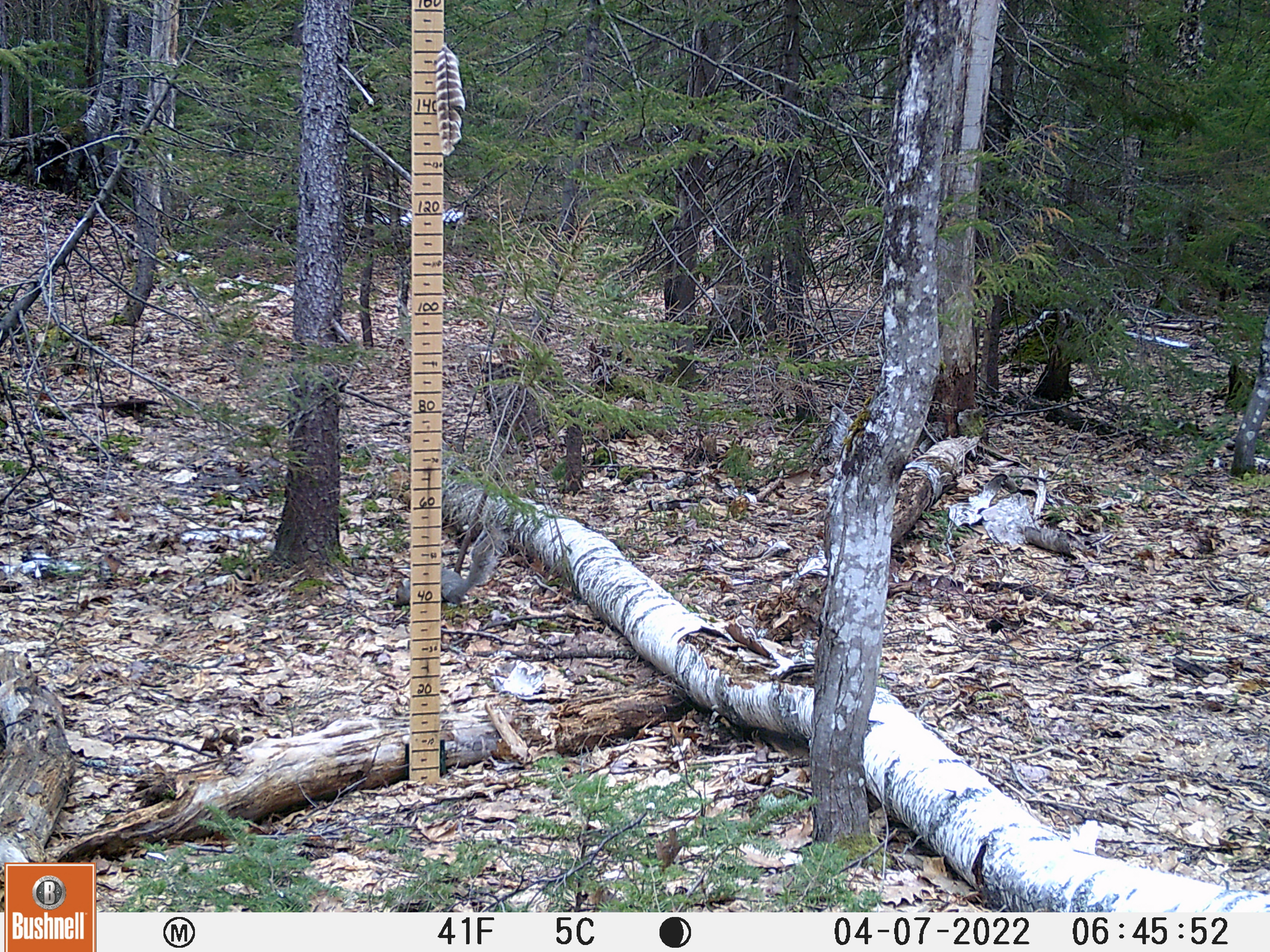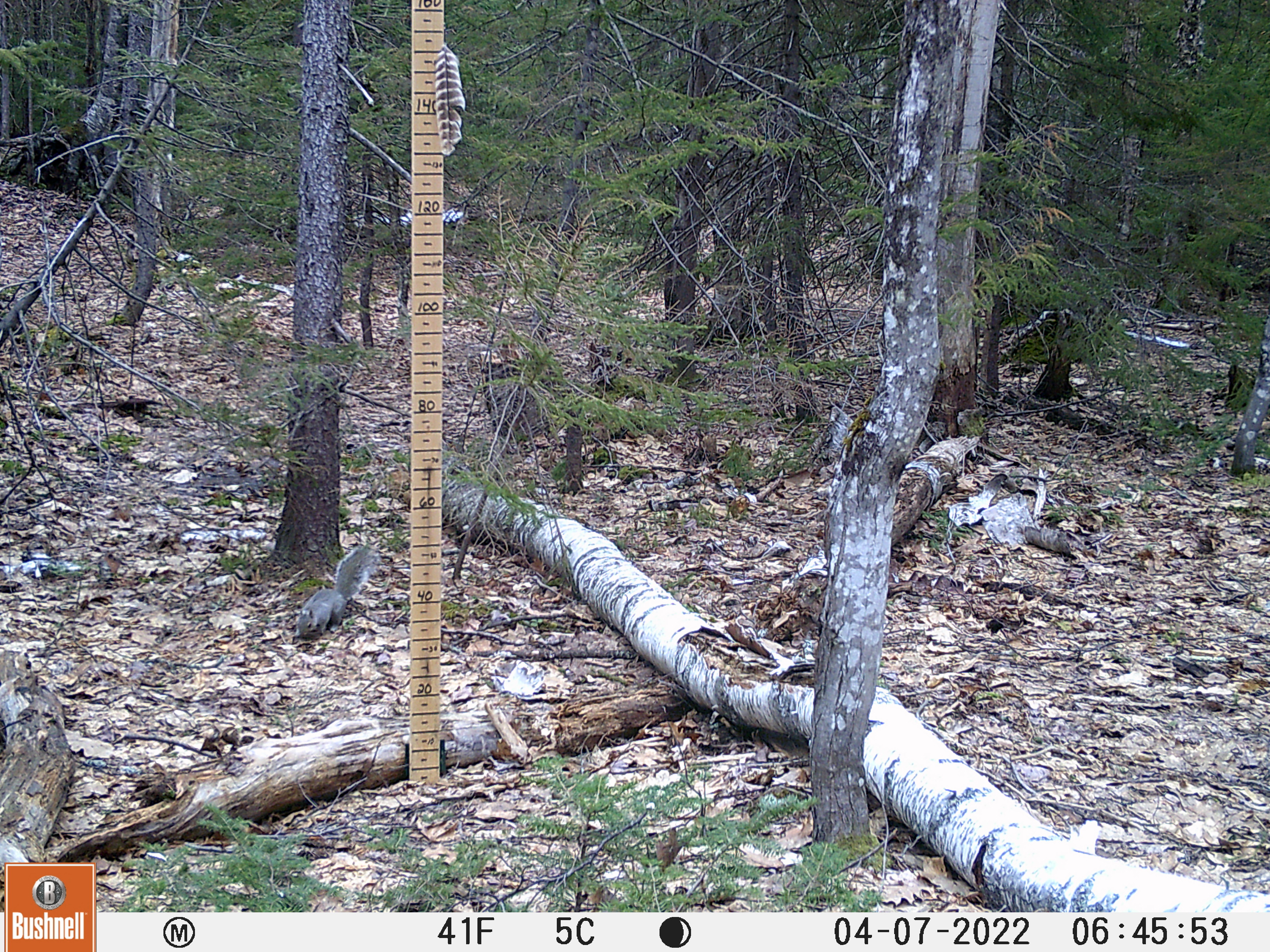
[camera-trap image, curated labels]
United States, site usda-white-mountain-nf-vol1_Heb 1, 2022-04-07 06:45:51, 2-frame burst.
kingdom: Animalia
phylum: Chordata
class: Mammalia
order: Rodentia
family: Sciuridae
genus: Sciurus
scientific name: Sciurus carolinensis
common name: gray squirrel